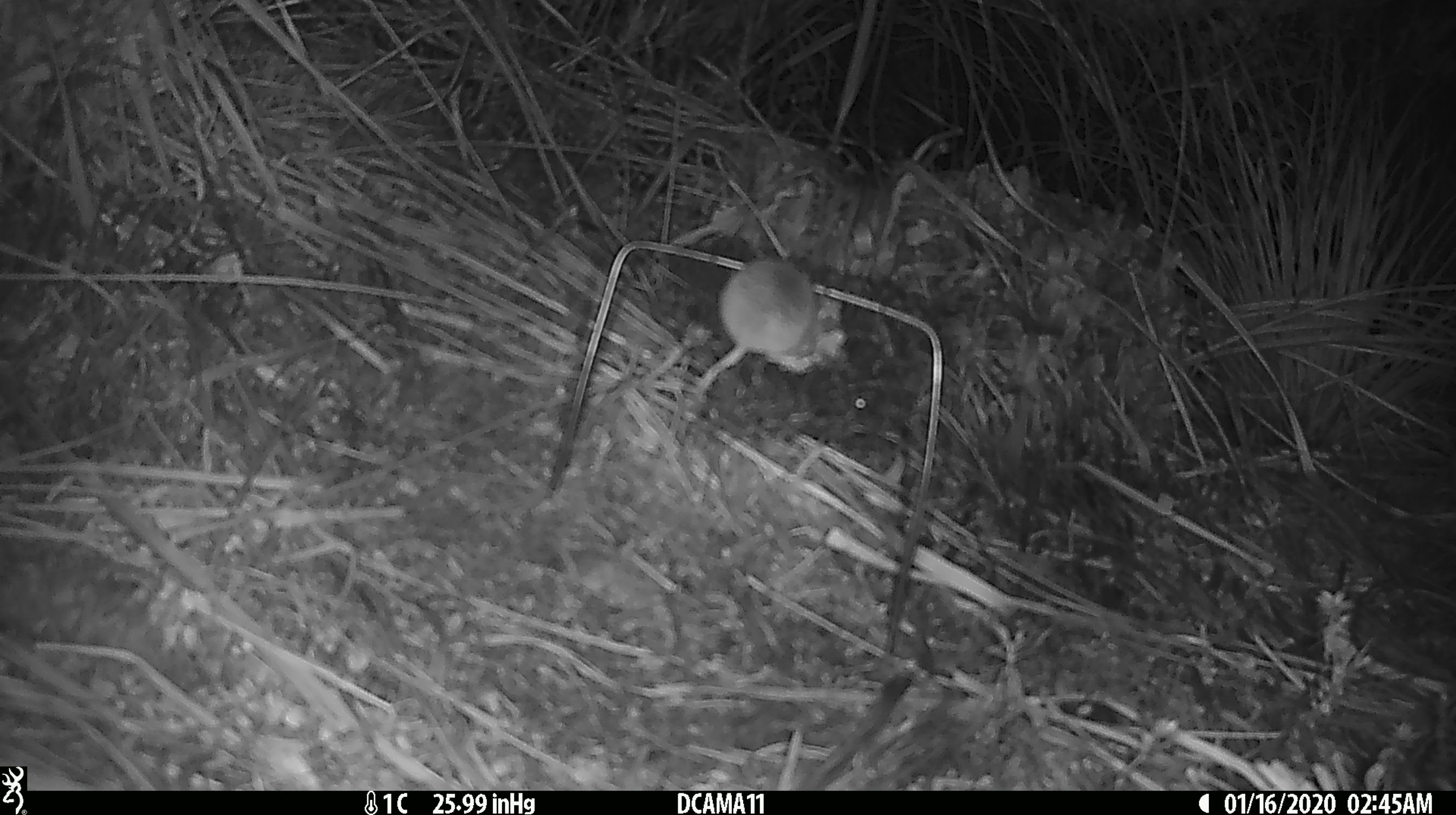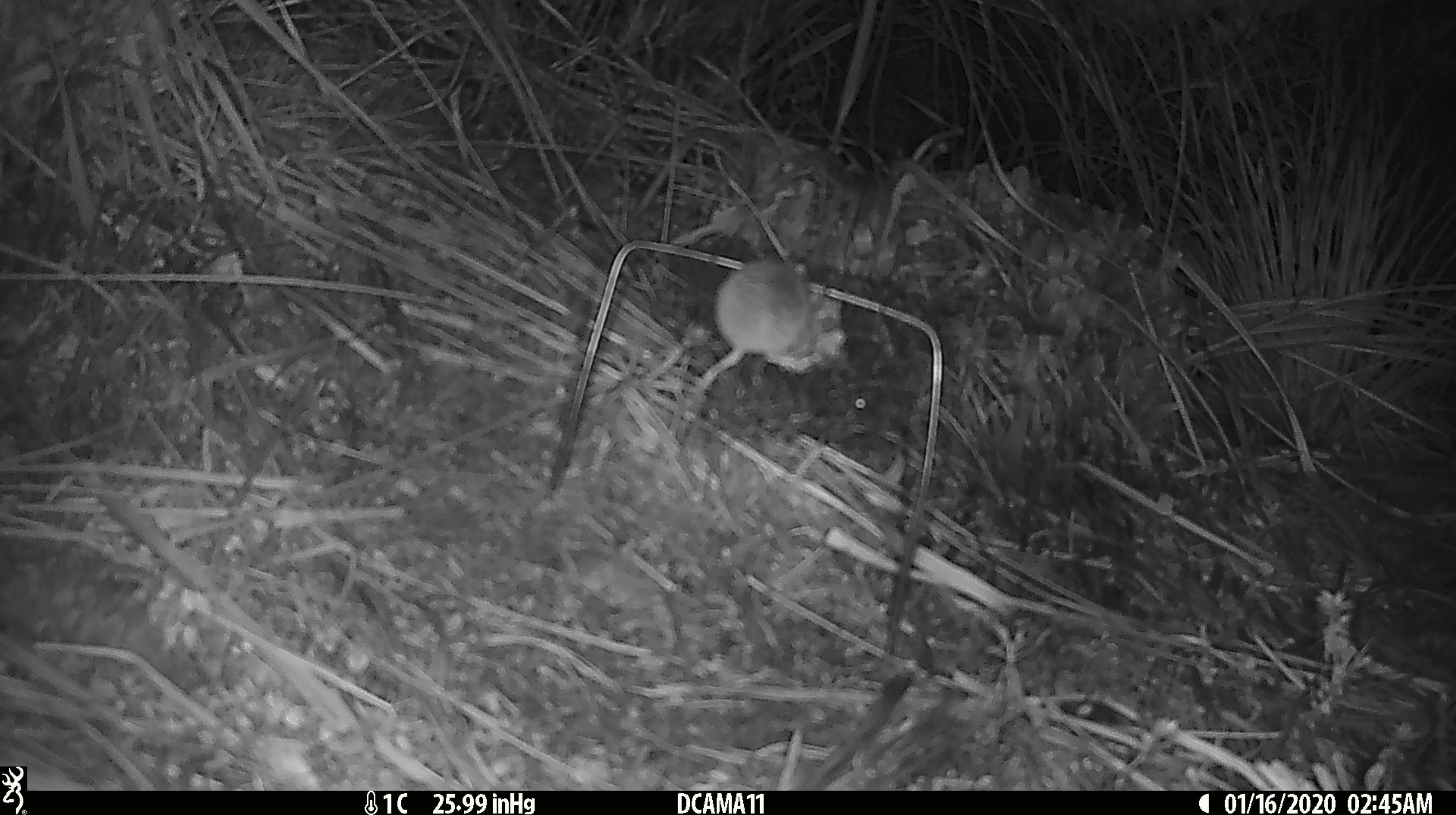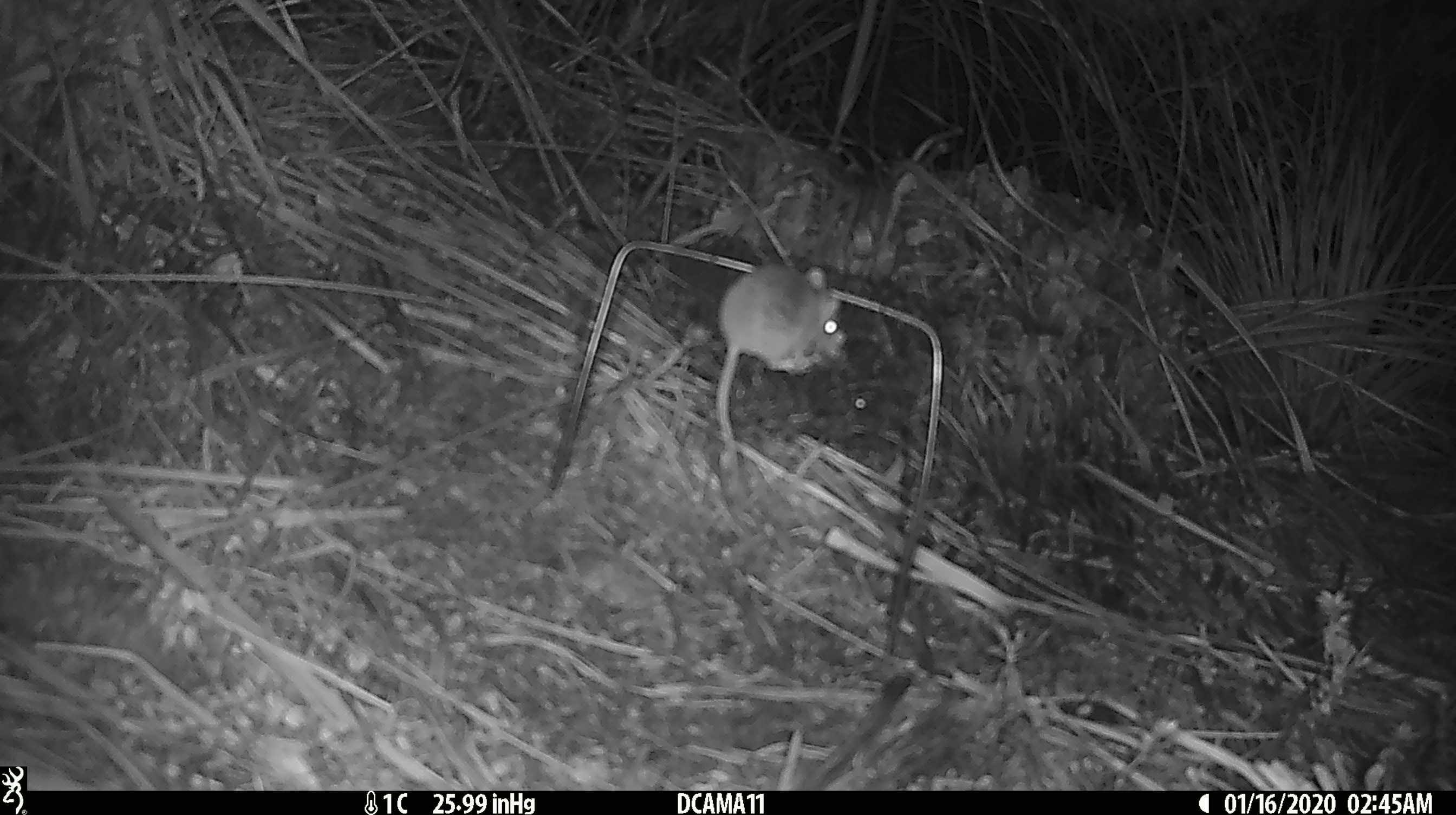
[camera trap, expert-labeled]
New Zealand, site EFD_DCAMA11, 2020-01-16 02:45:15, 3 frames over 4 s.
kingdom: Animalia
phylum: Chordata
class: Mammalia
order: Rodentia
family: Muridae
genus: Mus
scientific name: Mus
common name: mouse